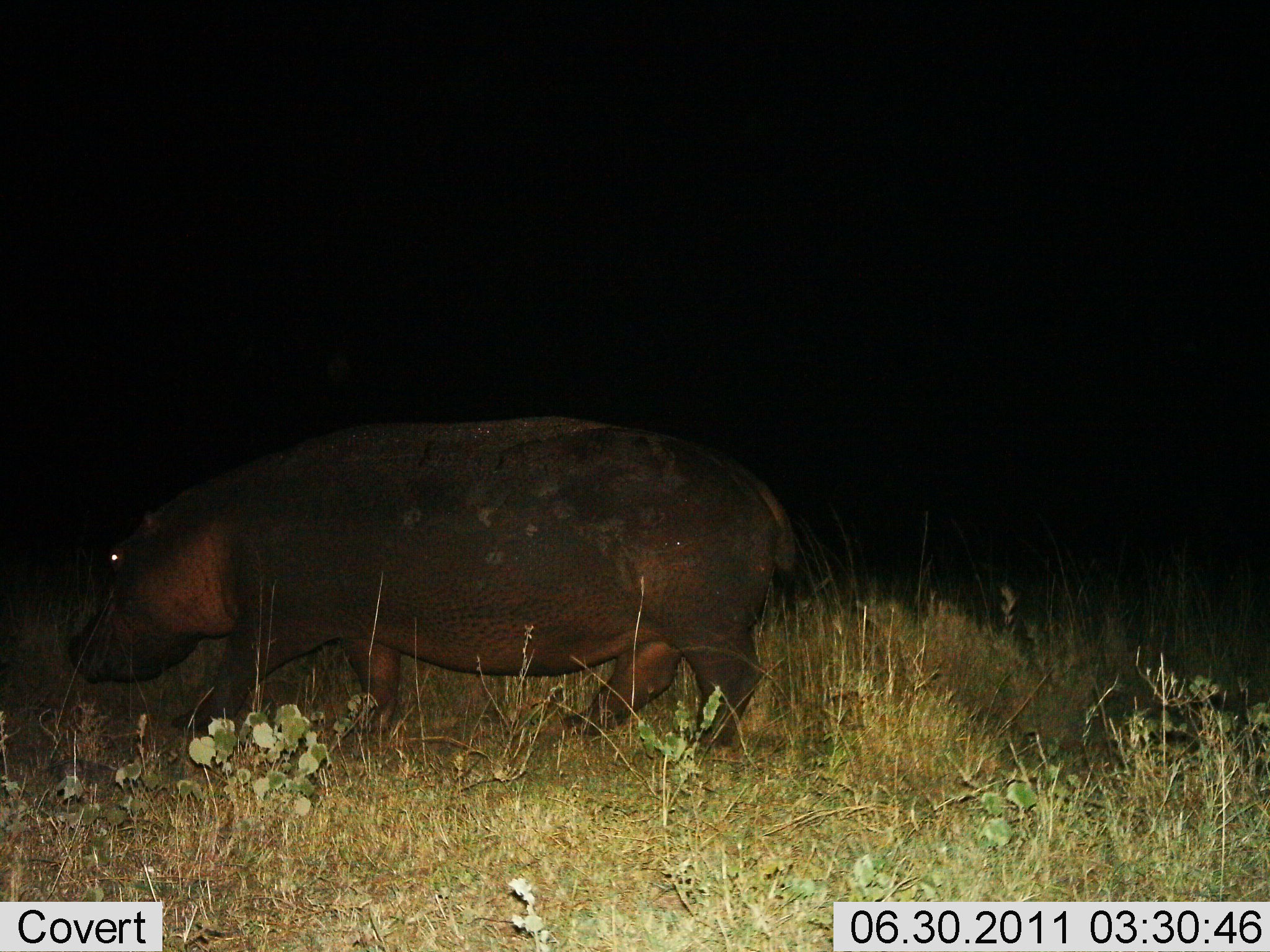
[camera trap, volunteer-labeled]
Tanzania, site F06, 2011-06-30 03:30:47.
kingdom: Animalia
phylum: Chordata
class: Mammalia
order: Artiodactyla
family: Hippopotamidae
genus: Hippopotamus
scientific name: Hippopotamus amphibius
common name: hippopotamus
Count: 1.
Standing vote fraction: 8%.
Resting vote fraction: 0%.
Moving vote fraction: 77%.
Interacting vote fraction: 0%.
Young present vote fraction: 0%.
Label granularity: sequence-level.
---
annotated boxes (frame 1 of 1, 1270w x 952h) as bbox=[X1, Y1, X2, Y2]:
animal: bbox=[71, 401, 814, 779]